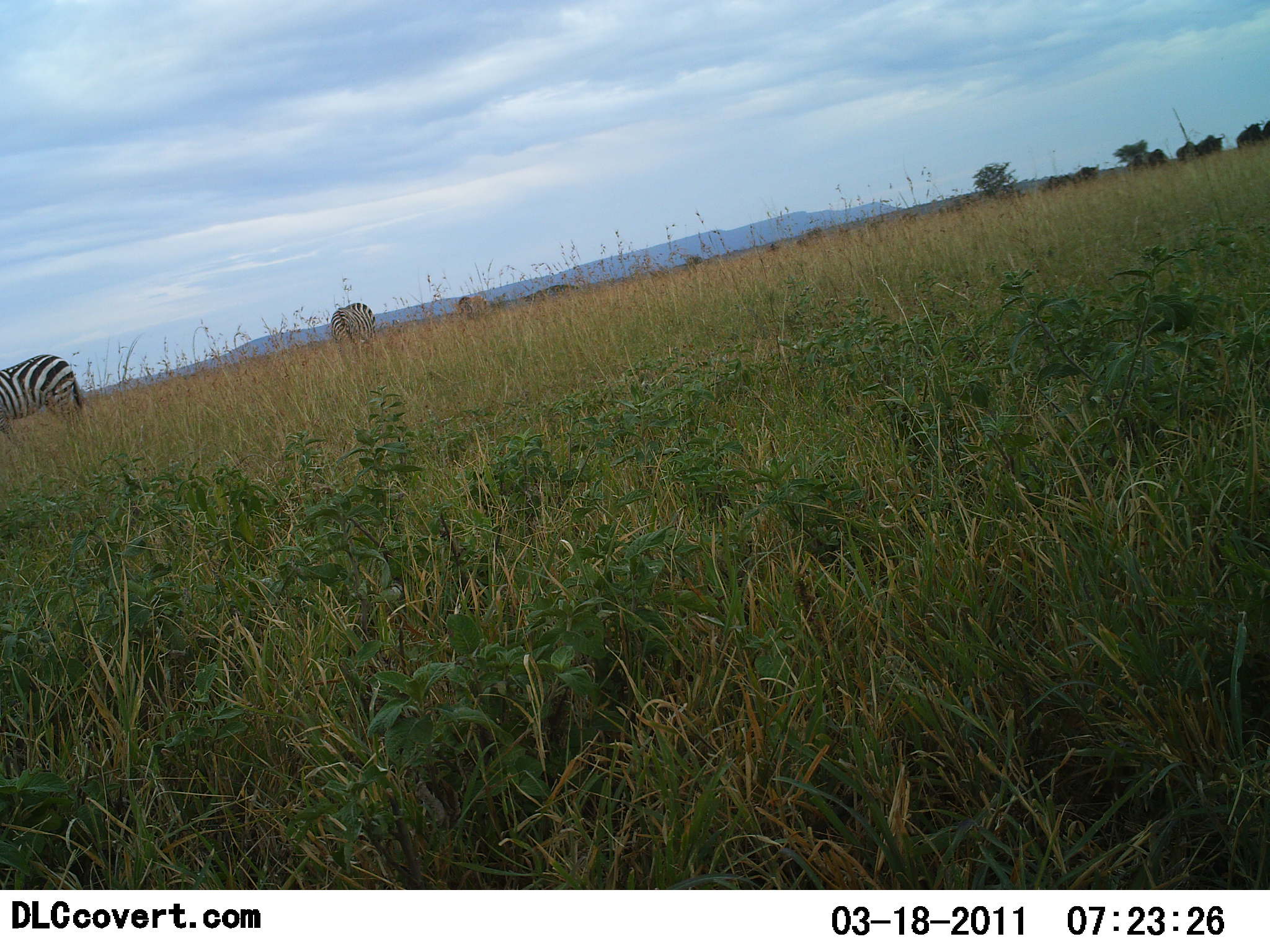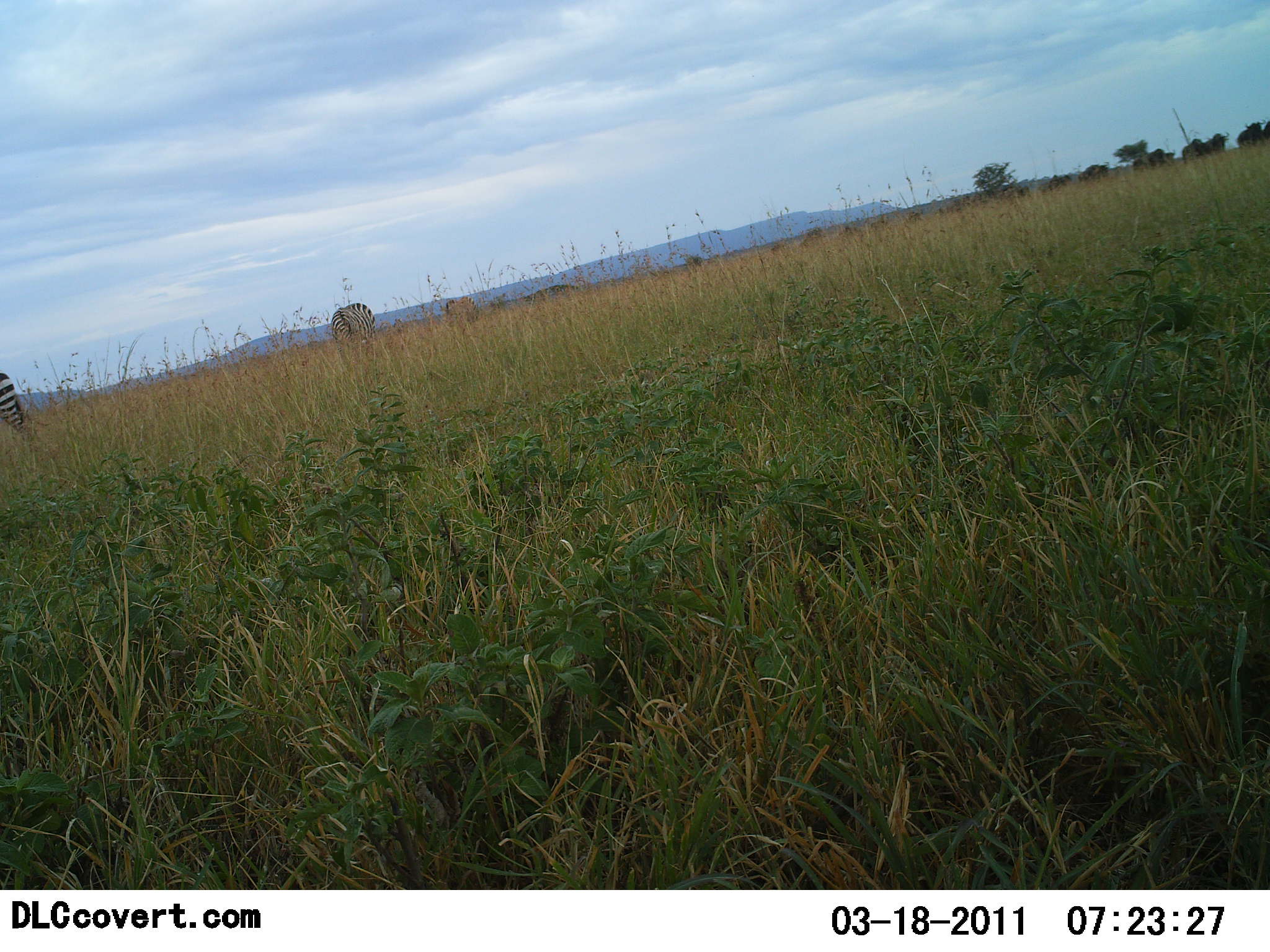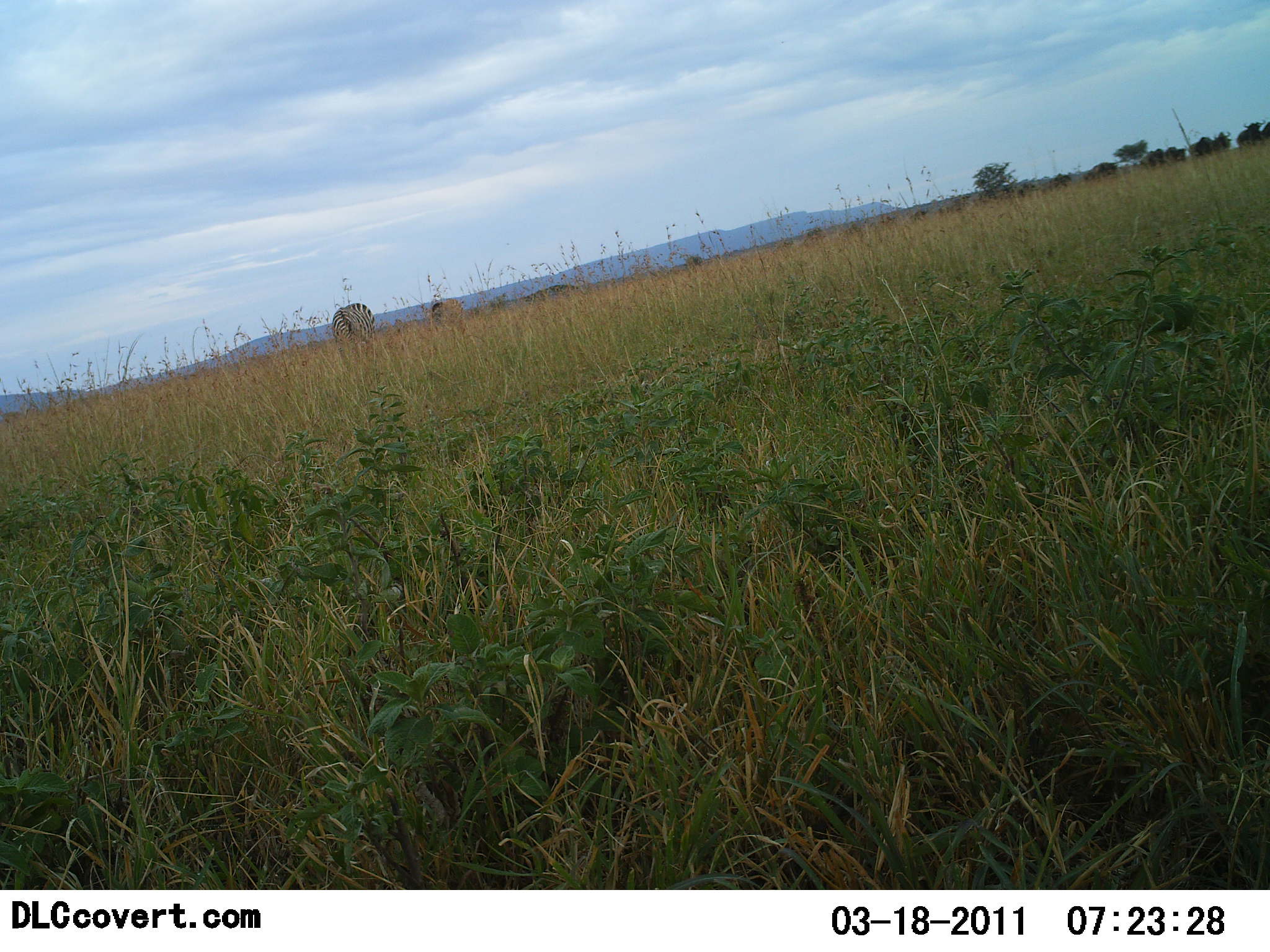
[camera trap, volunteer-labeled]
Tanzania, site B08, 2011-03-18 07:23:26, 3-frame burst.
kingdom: Animalia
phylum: Chordata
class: Mammalia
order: Perissodactyla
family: Equidae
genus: Equus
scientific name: Equus quagga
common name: plains zebra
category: zebra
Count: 2.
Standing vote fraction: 72%.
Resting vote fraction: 0%.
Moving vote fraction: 33%.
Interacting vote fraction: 0%.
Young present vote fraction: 0%.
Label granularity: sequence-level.